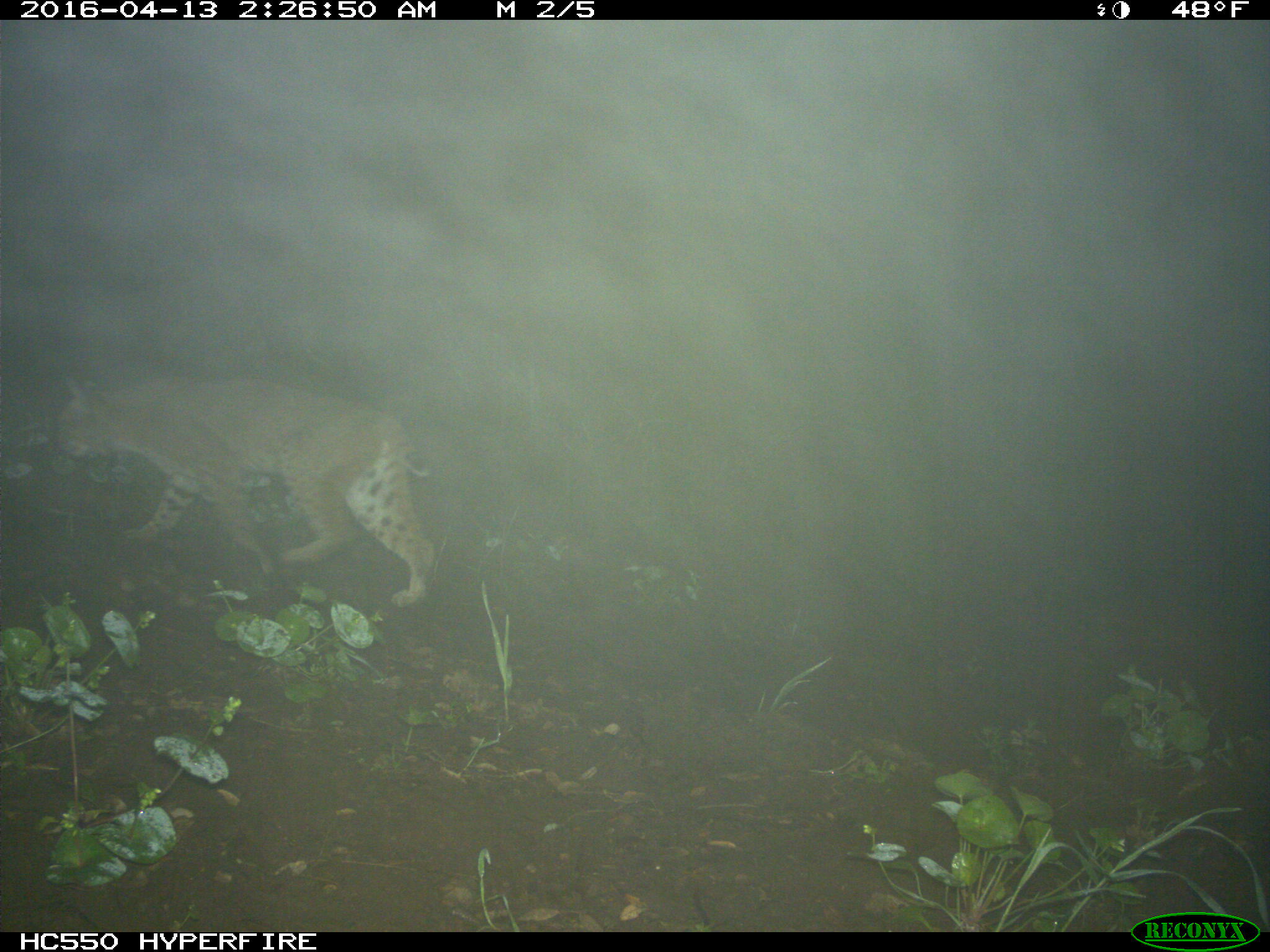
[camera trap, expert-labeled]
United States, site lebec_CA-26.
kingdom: Animalia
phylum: Chordata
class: Mammalia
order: Carnivora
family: Felidae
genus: Lynx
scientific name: Lynx rufus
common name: bobcat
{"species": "Lynx rufus (bobcat)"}